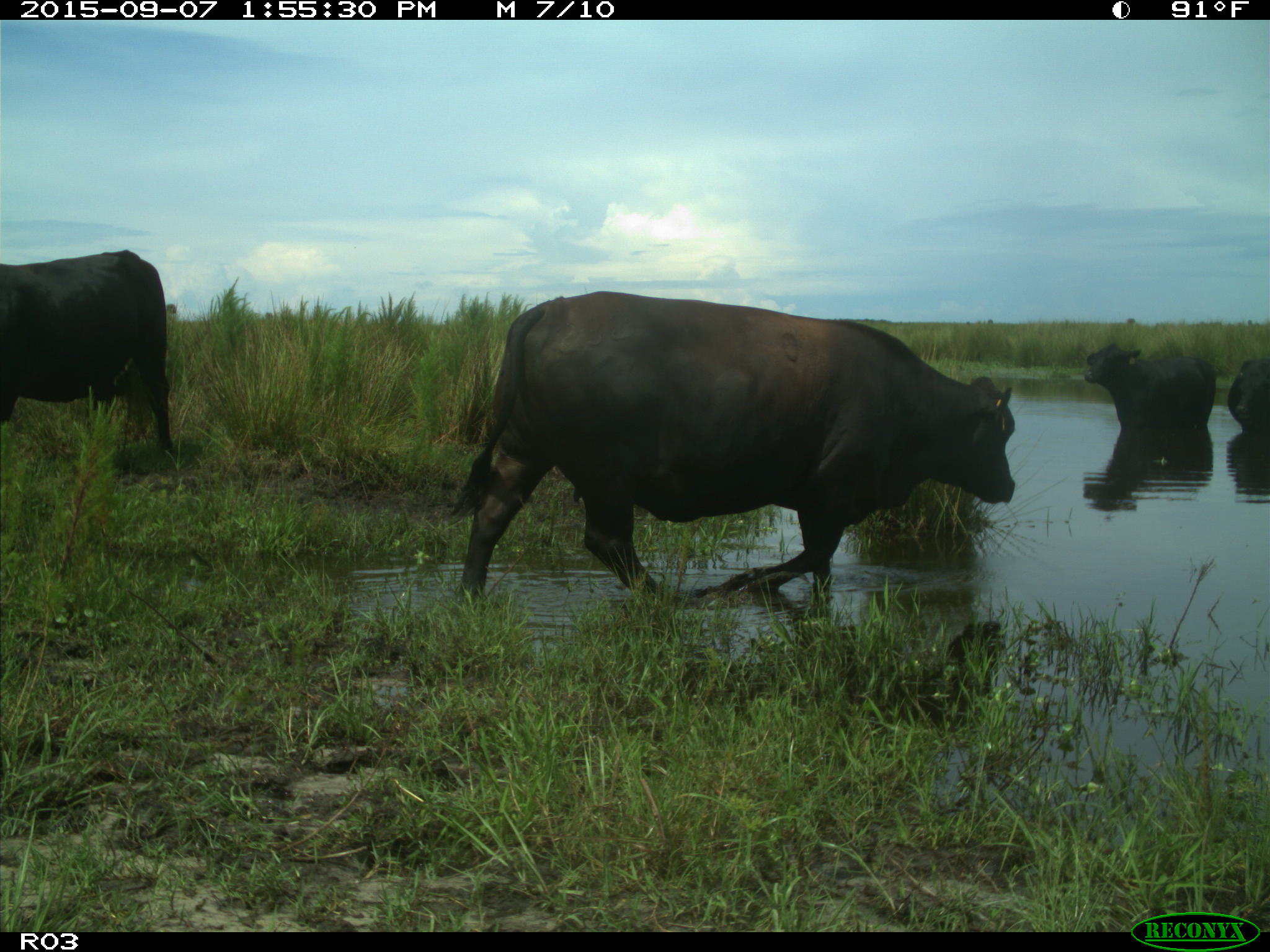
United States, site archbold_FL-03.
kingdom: Animalia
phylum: Chordata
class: Mammalia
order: Artiodactyla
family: Bovidae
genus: Bos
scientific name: Bos taurus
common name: domestic cow